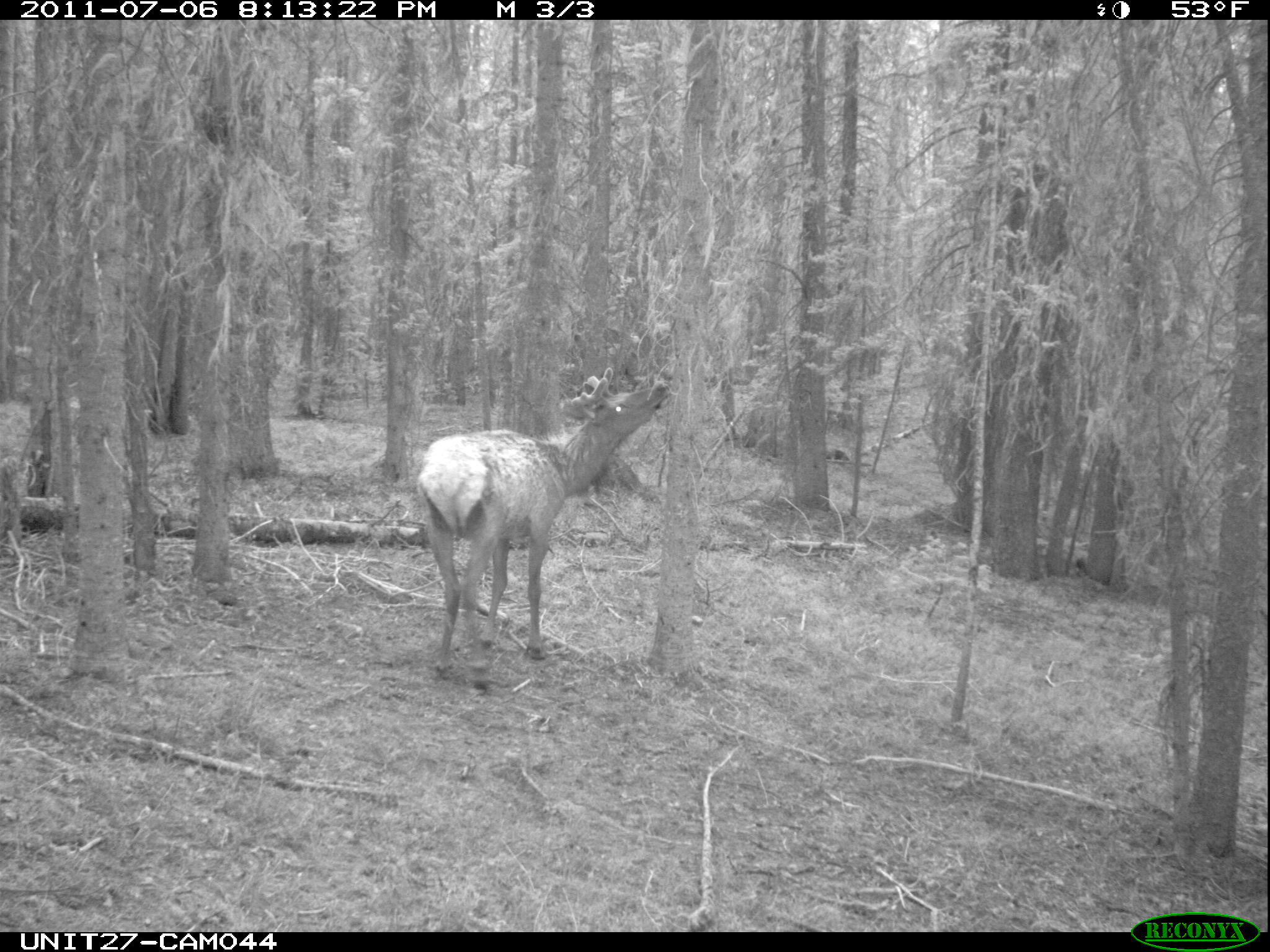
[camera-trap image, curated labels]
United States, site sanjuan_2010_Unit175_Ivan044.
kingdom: Animalia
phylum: Chordata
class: Mammalia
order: Artiodactyla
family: Cervidae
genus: Cervus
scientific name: Cervus elaphus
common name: red deer